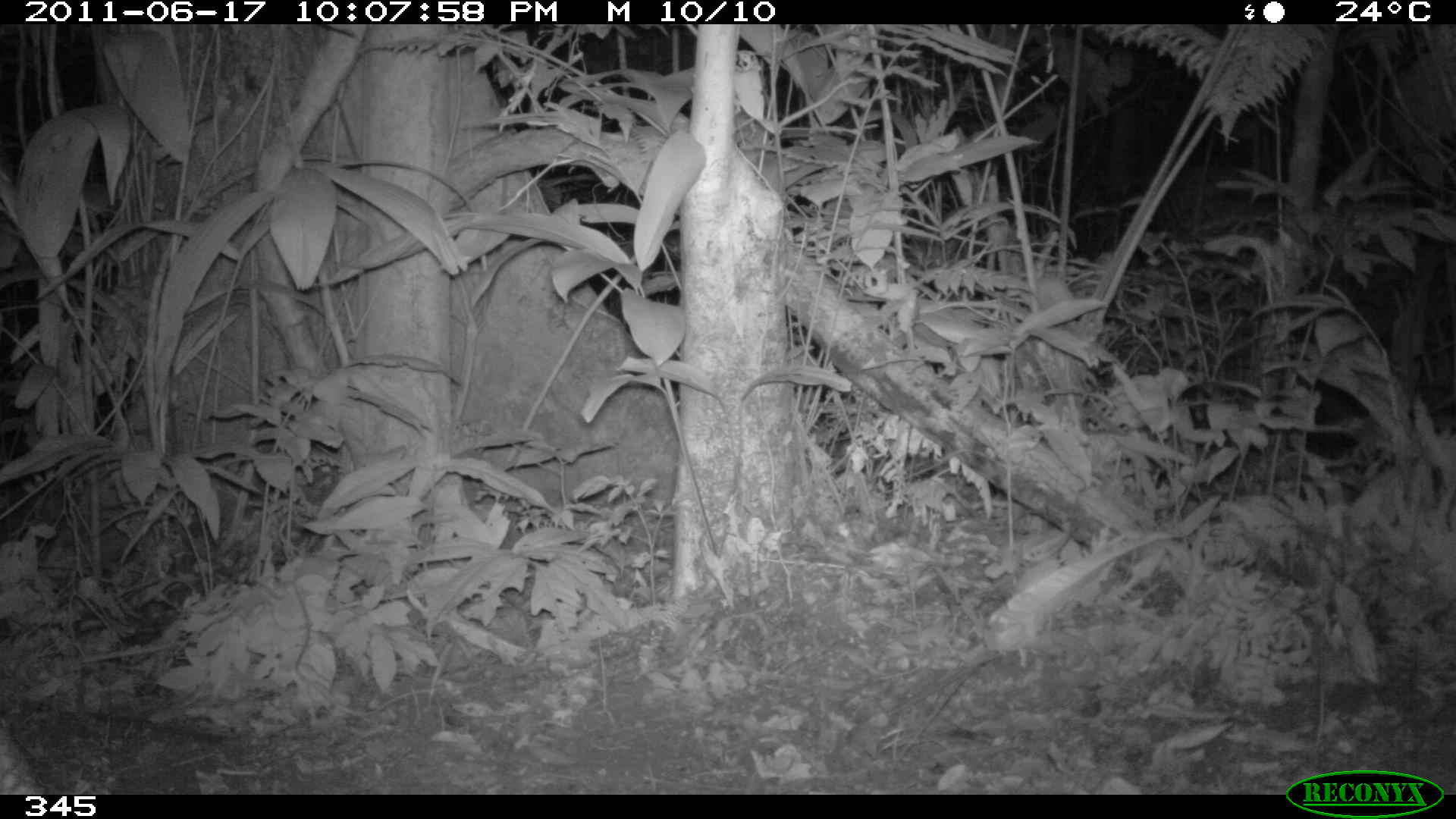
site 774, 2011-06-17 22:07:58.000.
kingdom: Animalia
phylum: Chordata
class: Mammalia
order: Cingulata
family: Chlamyphoridae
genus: Priodontes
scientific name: Priodontes maximus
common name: giant armadillo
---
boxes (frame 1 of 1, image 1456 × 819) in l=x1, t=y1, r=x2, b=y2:
priodontes maximus: l=0, t=712, r=44, b=795